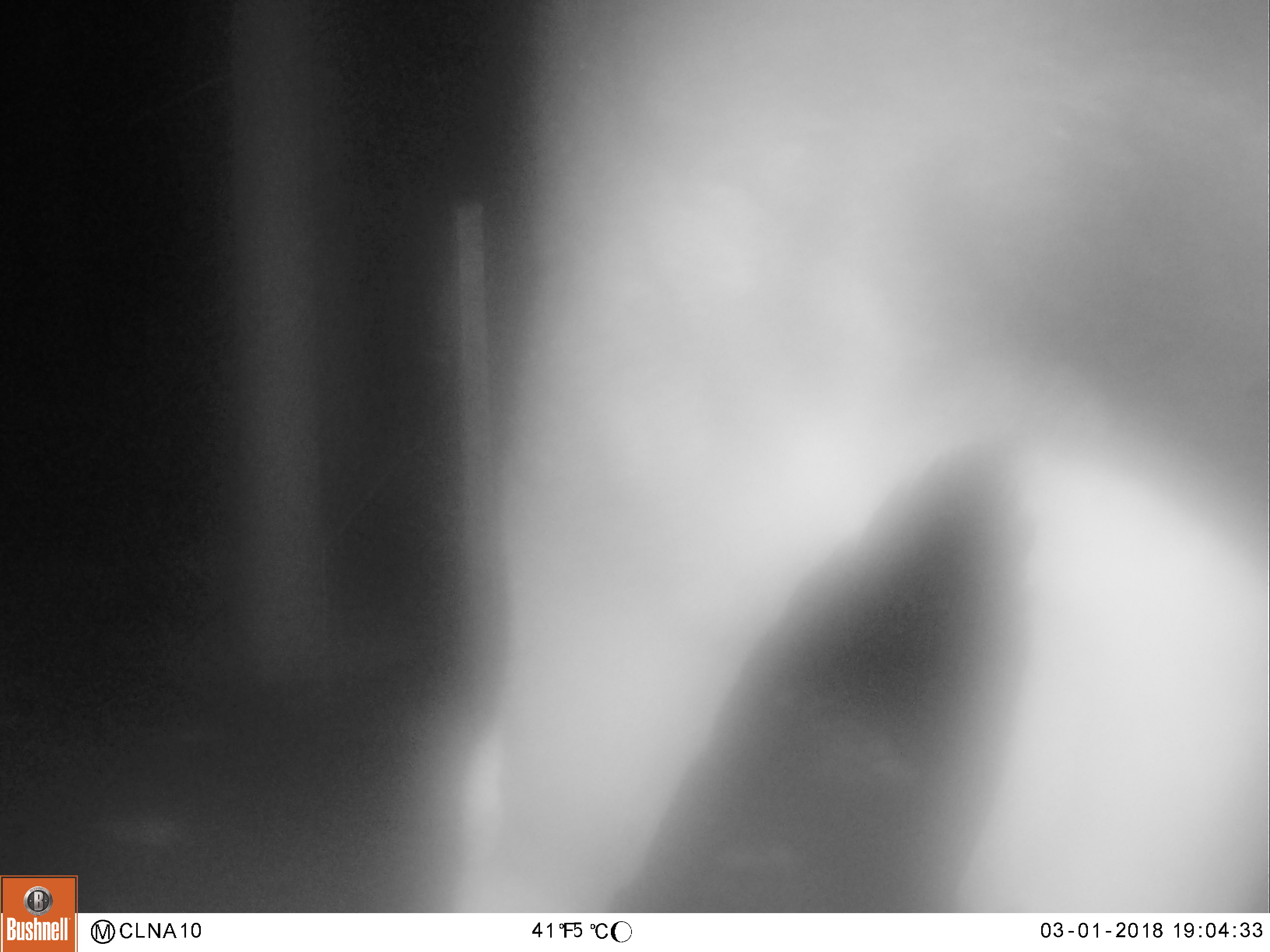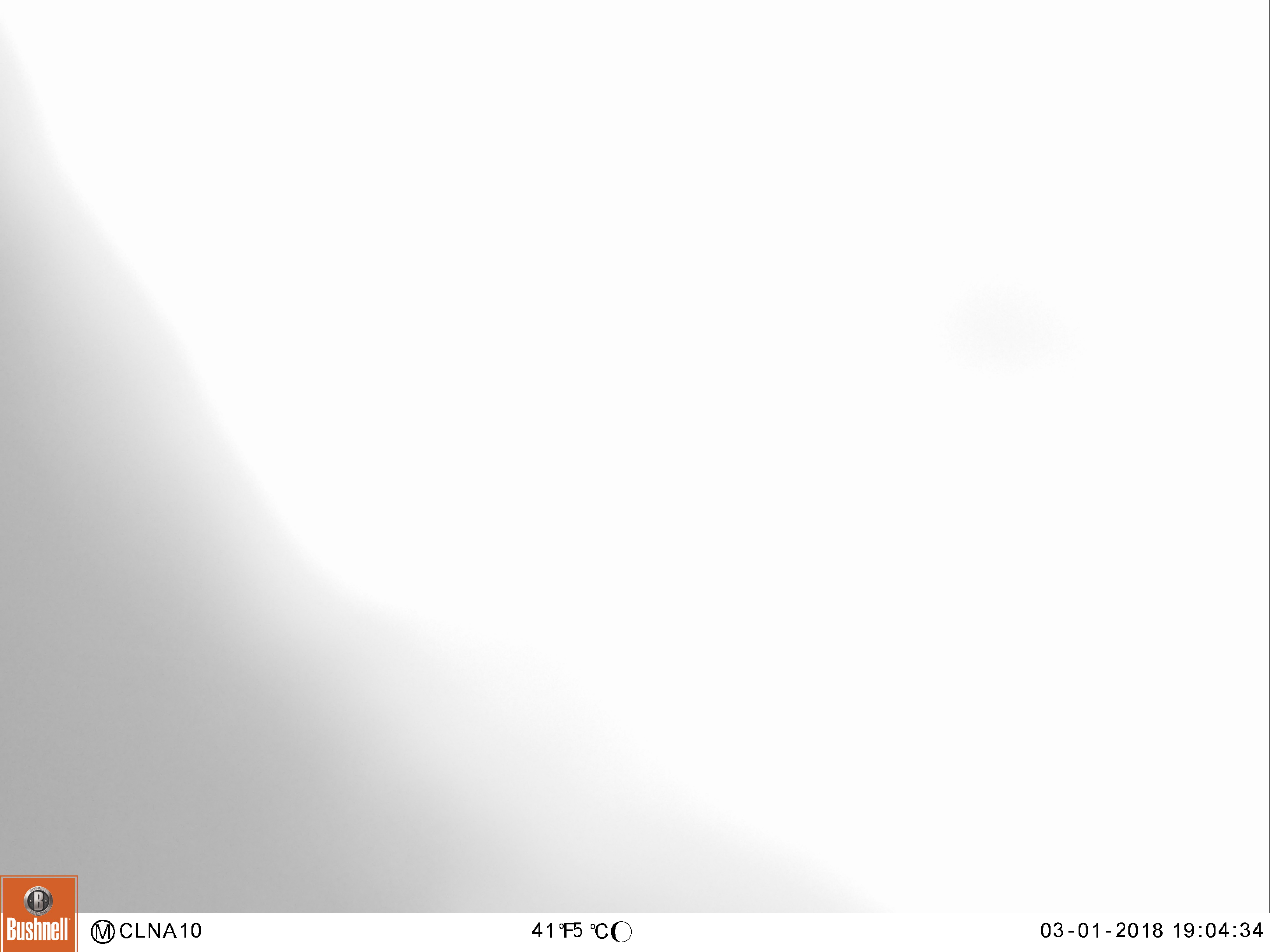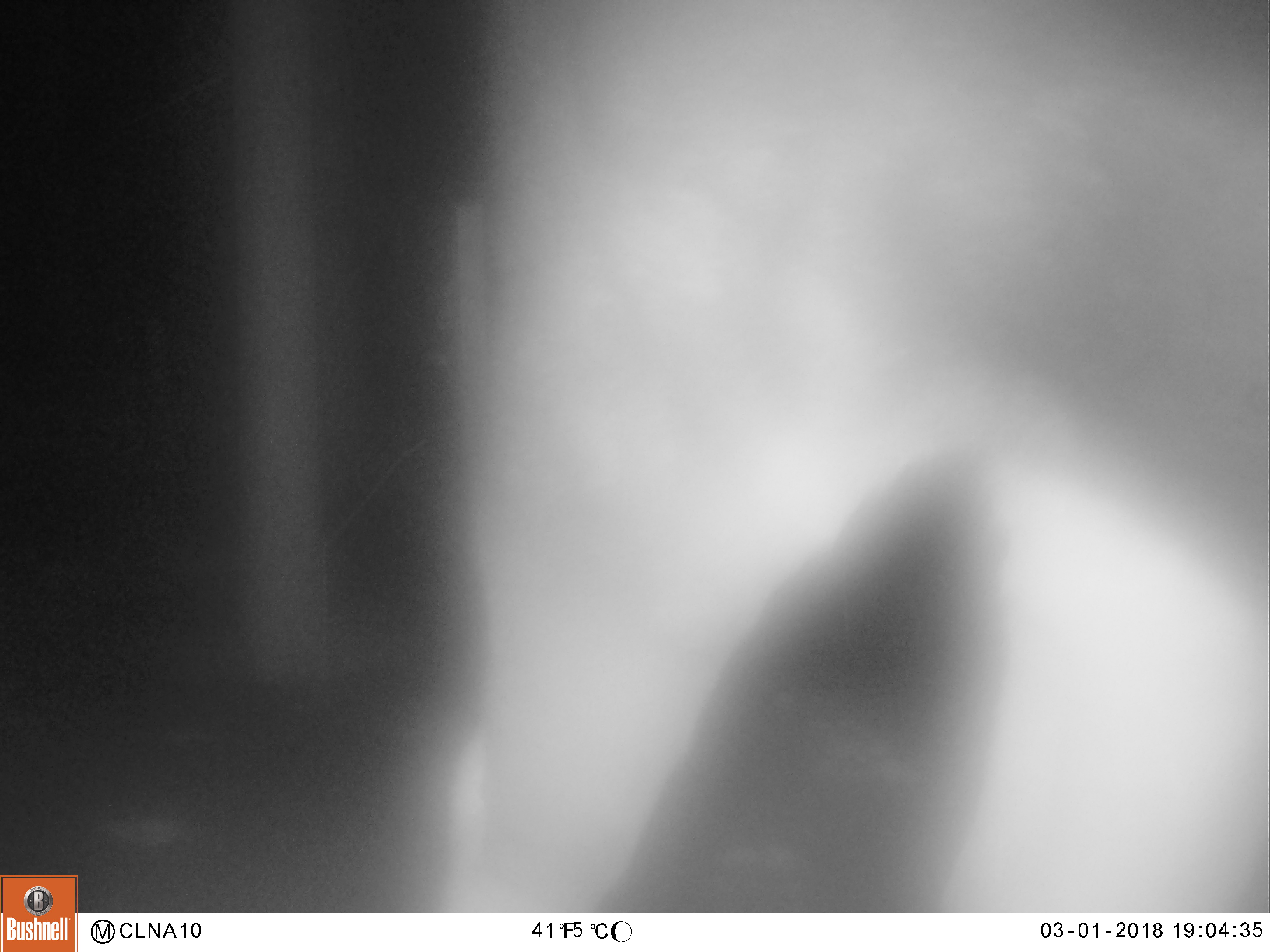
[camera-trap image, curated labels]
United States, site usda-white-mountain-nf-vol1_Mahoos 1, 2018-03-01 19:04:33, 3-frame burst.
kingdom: Animalia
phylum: Chordata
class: Mammalia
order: Artiodactyla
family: Cervidae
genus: Alces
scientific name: Alces alces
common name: moose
Moose (Alces alces).